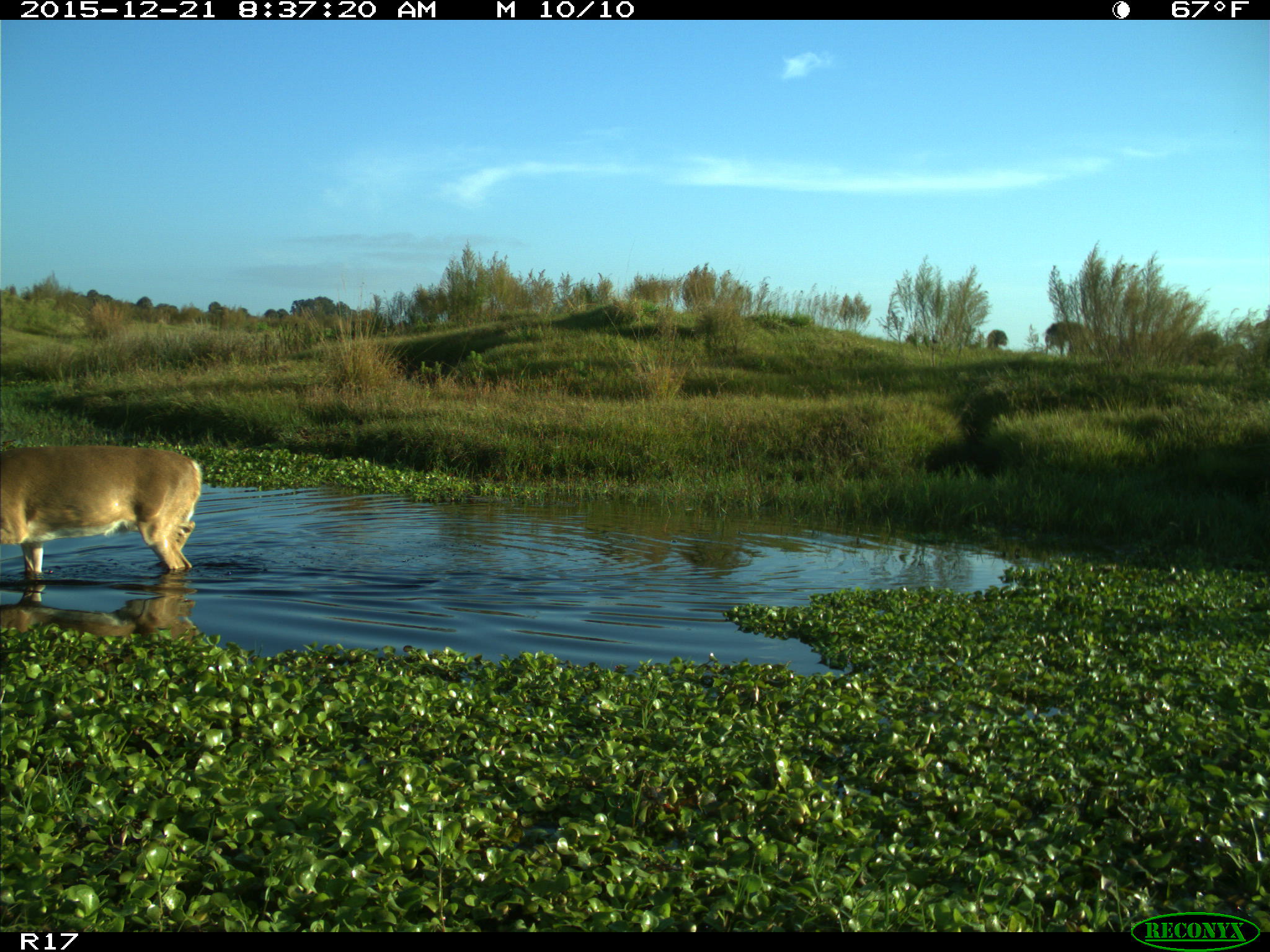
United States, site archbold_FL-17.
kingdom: Animalia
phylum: Chordata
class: Mammalia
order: Artiodactyla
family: Cervidae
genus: Odocoileus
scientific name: Odocoileus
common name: deer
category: unidentified deer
Unidentified deer (deer) (Odocoileus).